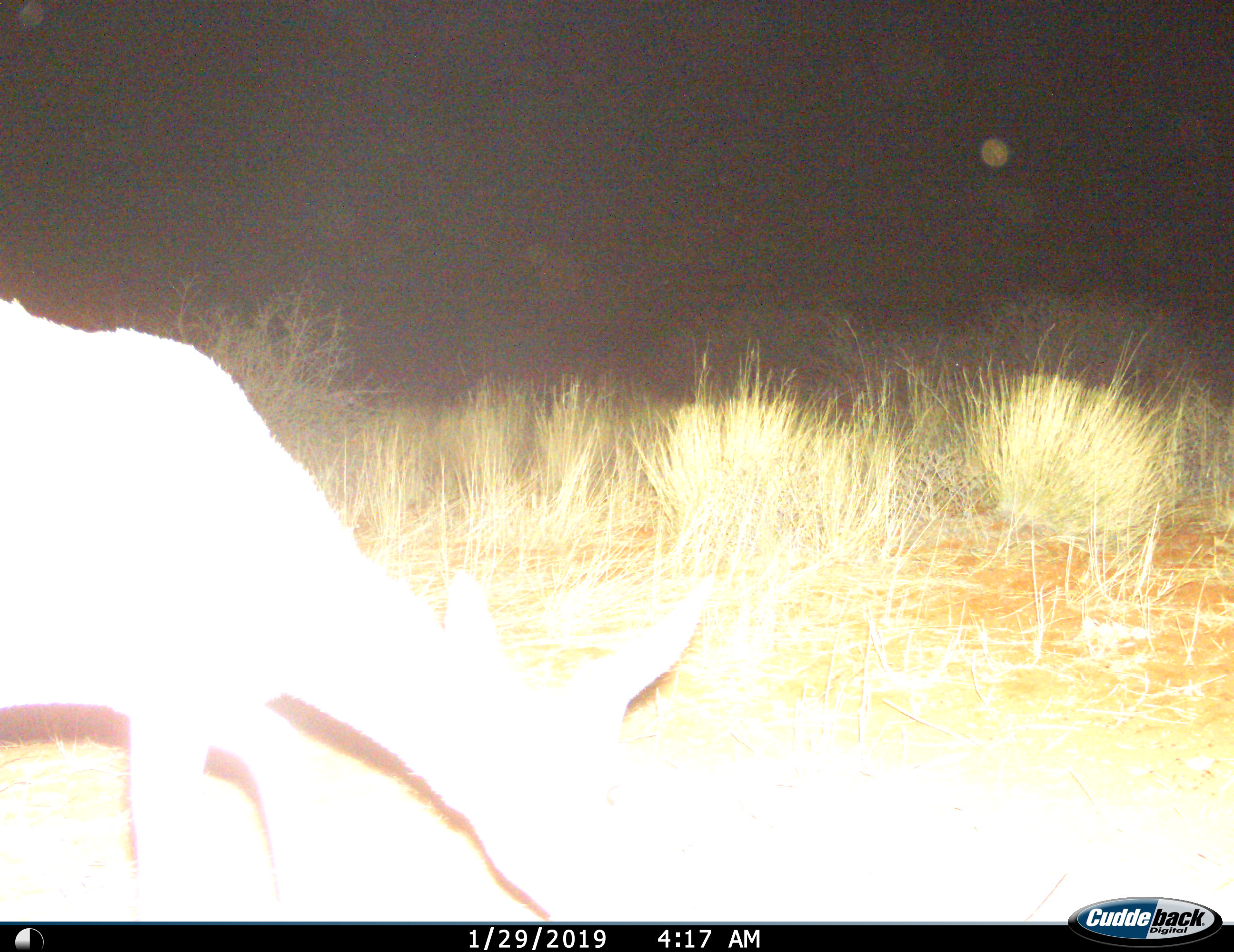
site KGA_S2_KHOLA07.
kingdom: Animalia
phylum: Chordata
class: Mammalia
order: Artiodactyla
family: Bovidae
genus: Sylvicapra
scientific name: Sylvicapra grimmia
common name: common duiker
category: duikercommongrey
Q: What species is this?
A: Duikercommongrey (common duiker) (Sylvicapra grimmia).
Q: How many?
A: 1.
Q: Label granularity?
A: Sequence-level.